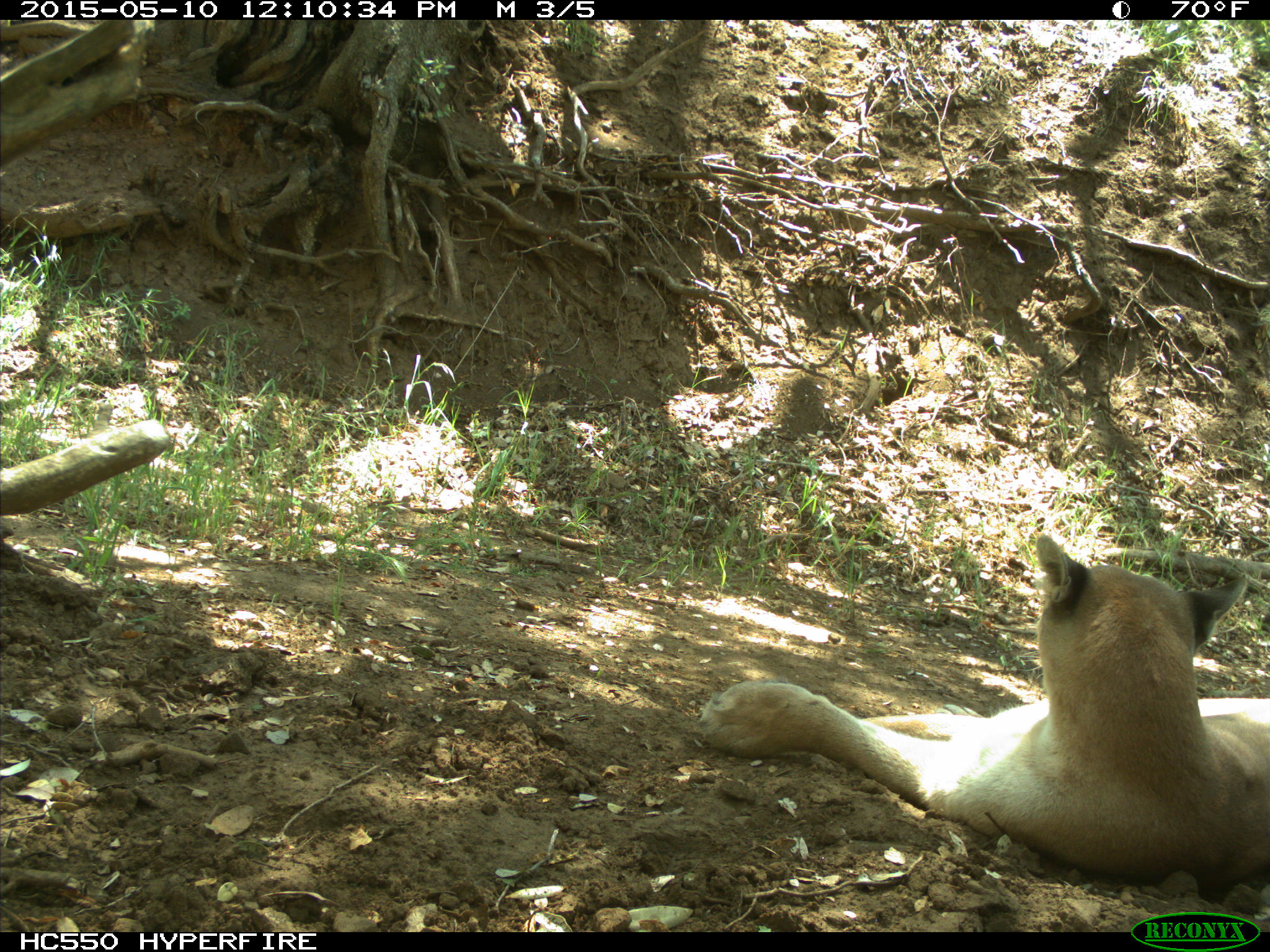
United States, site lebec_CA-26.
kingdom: Animalia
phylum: Chordata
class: Mammalia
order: Carnivora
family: Felidae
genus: Puma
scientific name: Puma concolor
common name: mountain lion